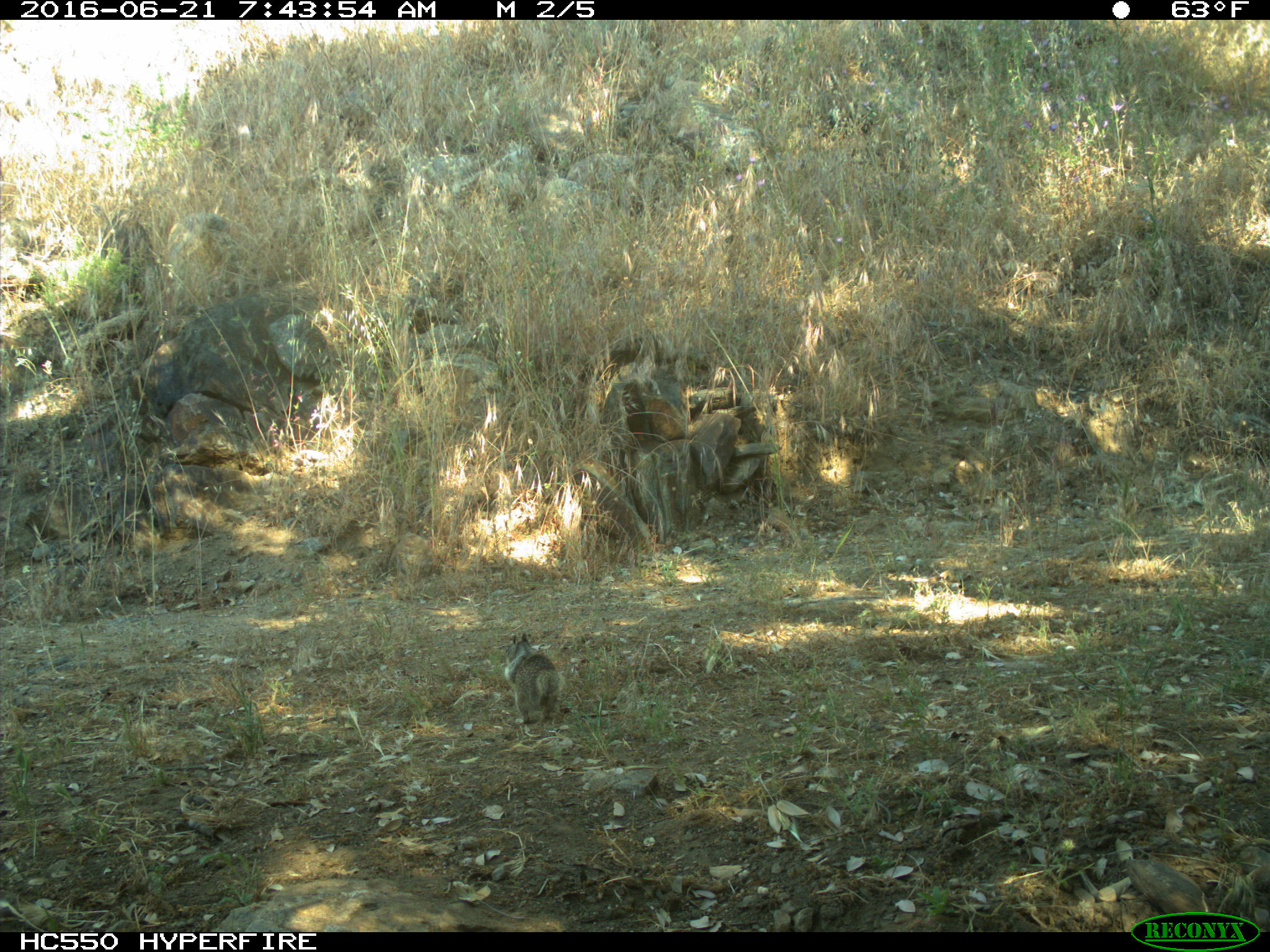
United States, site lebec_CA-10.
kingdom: Animalia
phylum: Chordata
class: Mammalia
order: Rodentia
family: Sciuridae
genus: Otospermophilus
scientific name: Otospermophilus beecheyi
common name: california ground squirrel